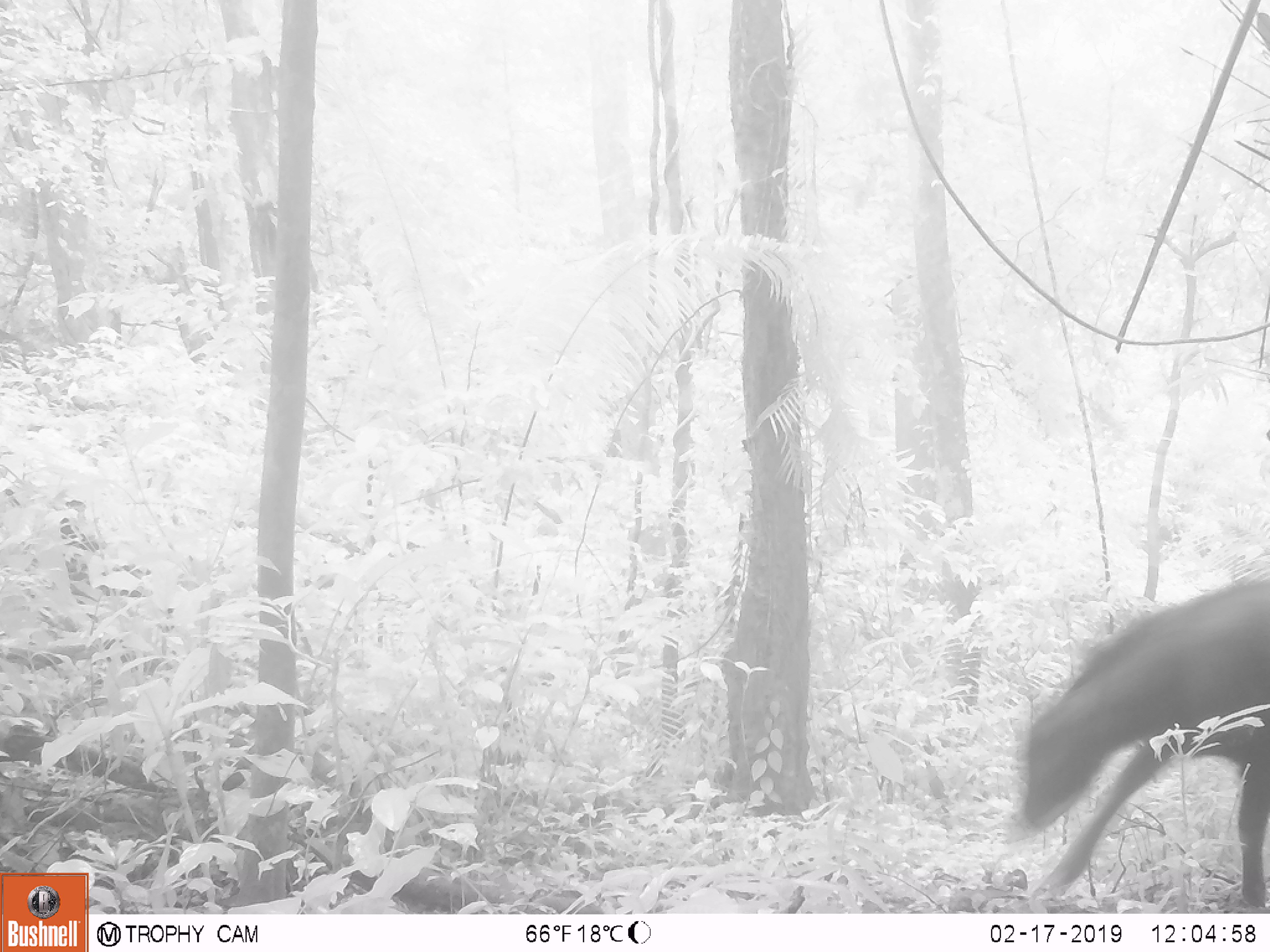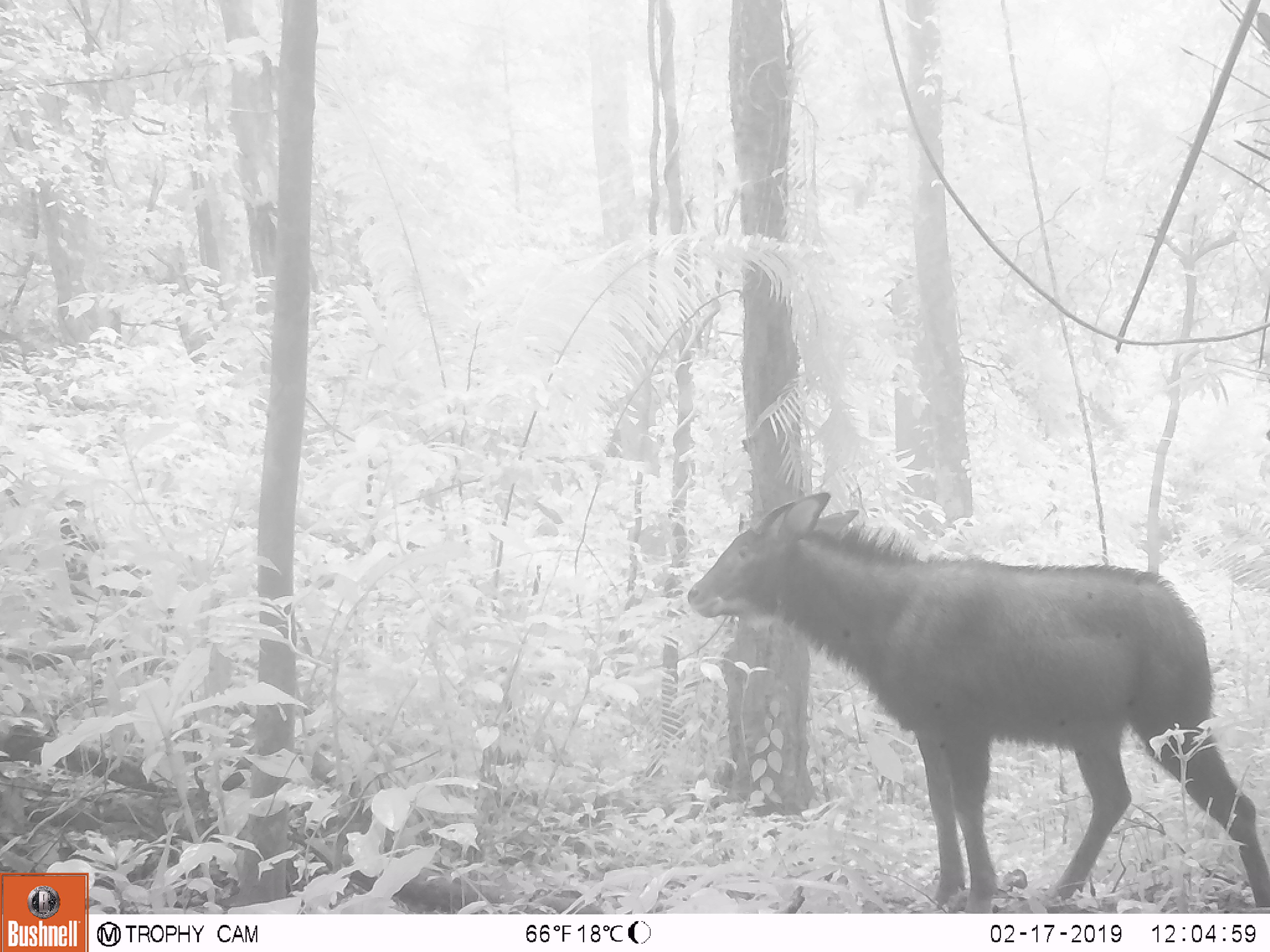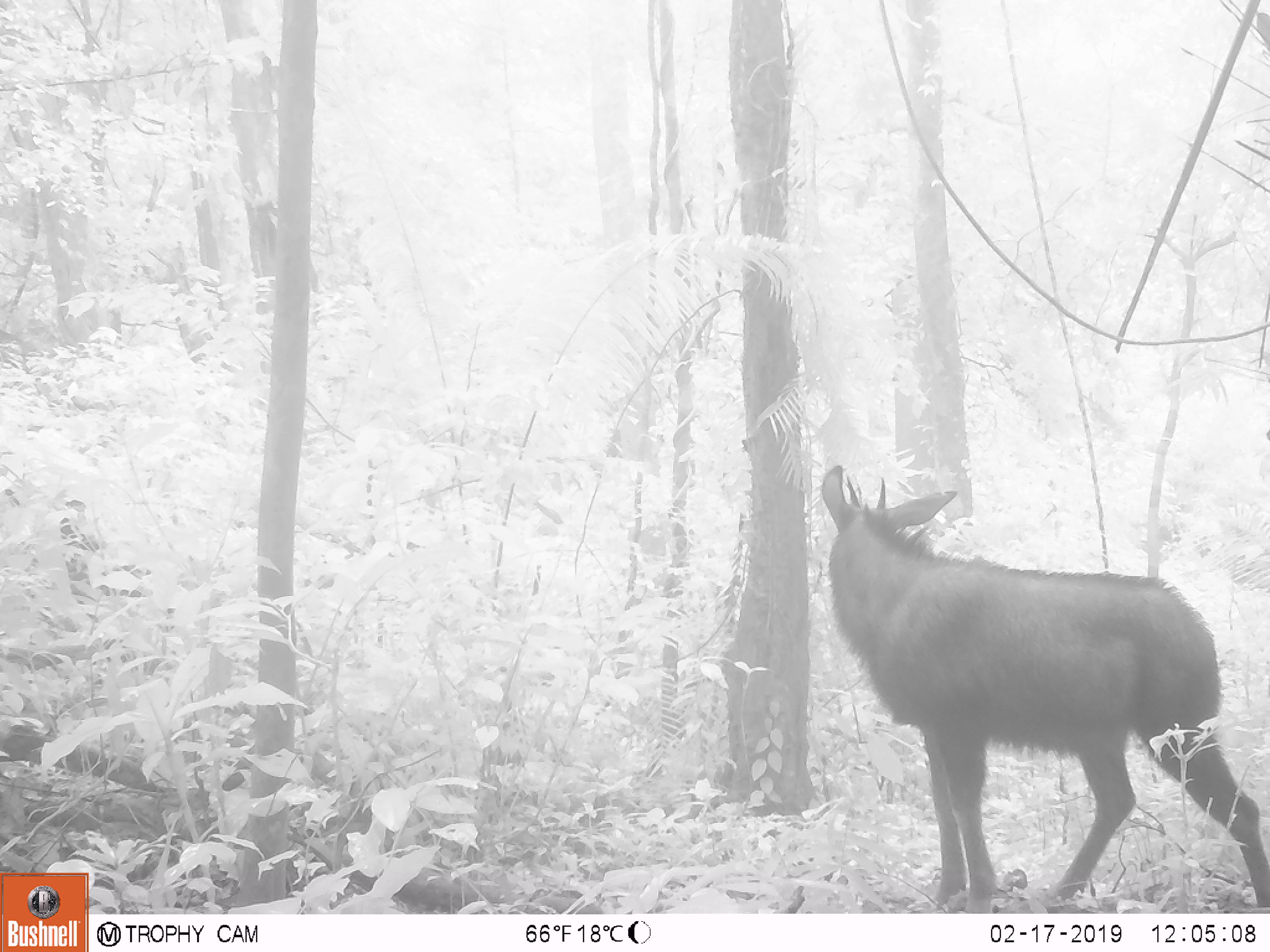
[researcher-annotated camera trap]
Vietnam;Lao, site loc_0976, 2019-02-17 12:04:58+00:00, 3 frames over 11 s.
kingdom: Animalia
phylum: Chordata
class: Mammalia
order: Artiodactyla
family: Bovidae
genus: Capricornis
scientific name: Capricornis sumatraensis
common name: chinese serow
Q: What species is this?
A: Chinese serow (Capricornis sumatraensis).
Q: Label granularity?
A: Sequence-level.